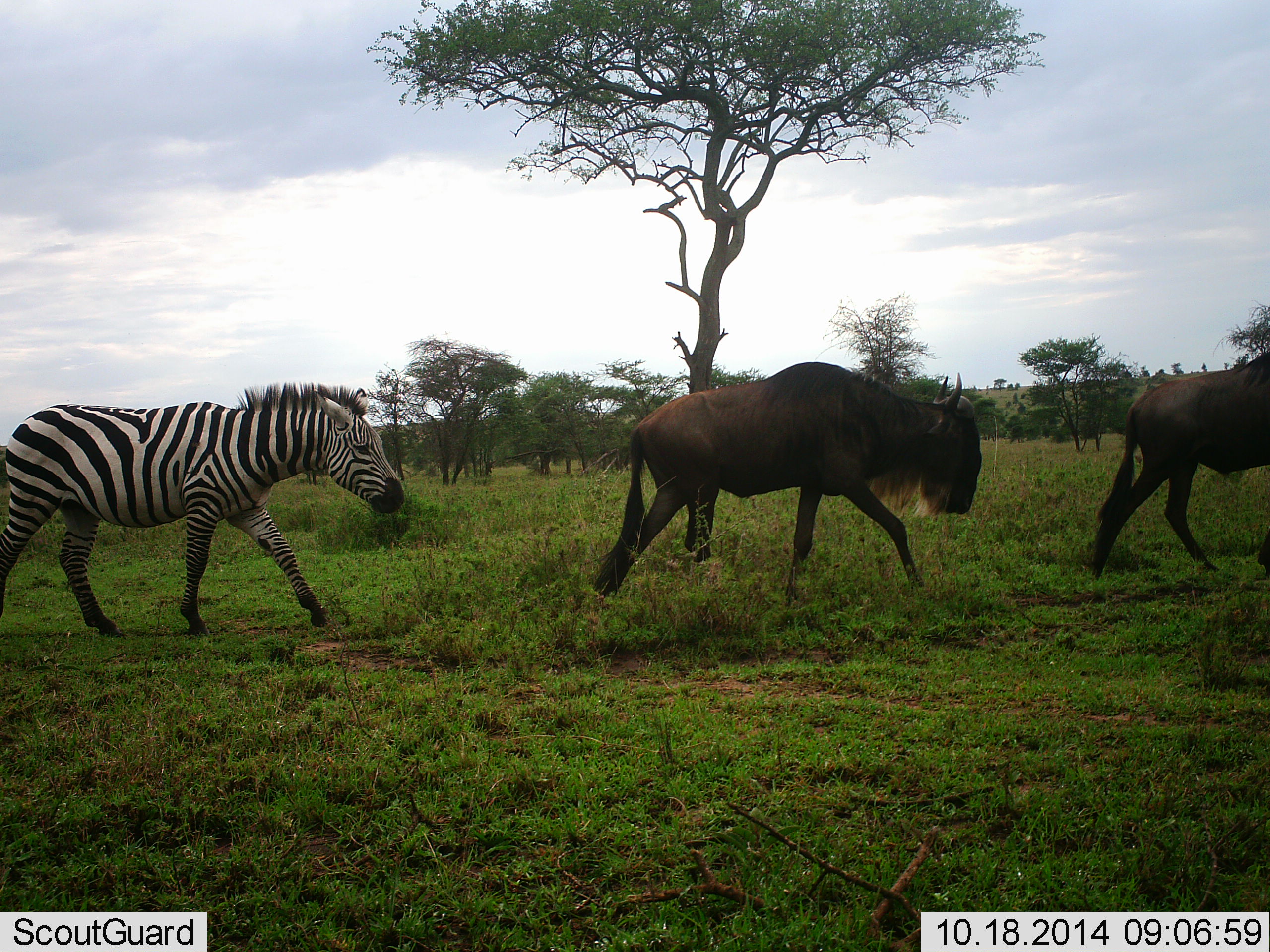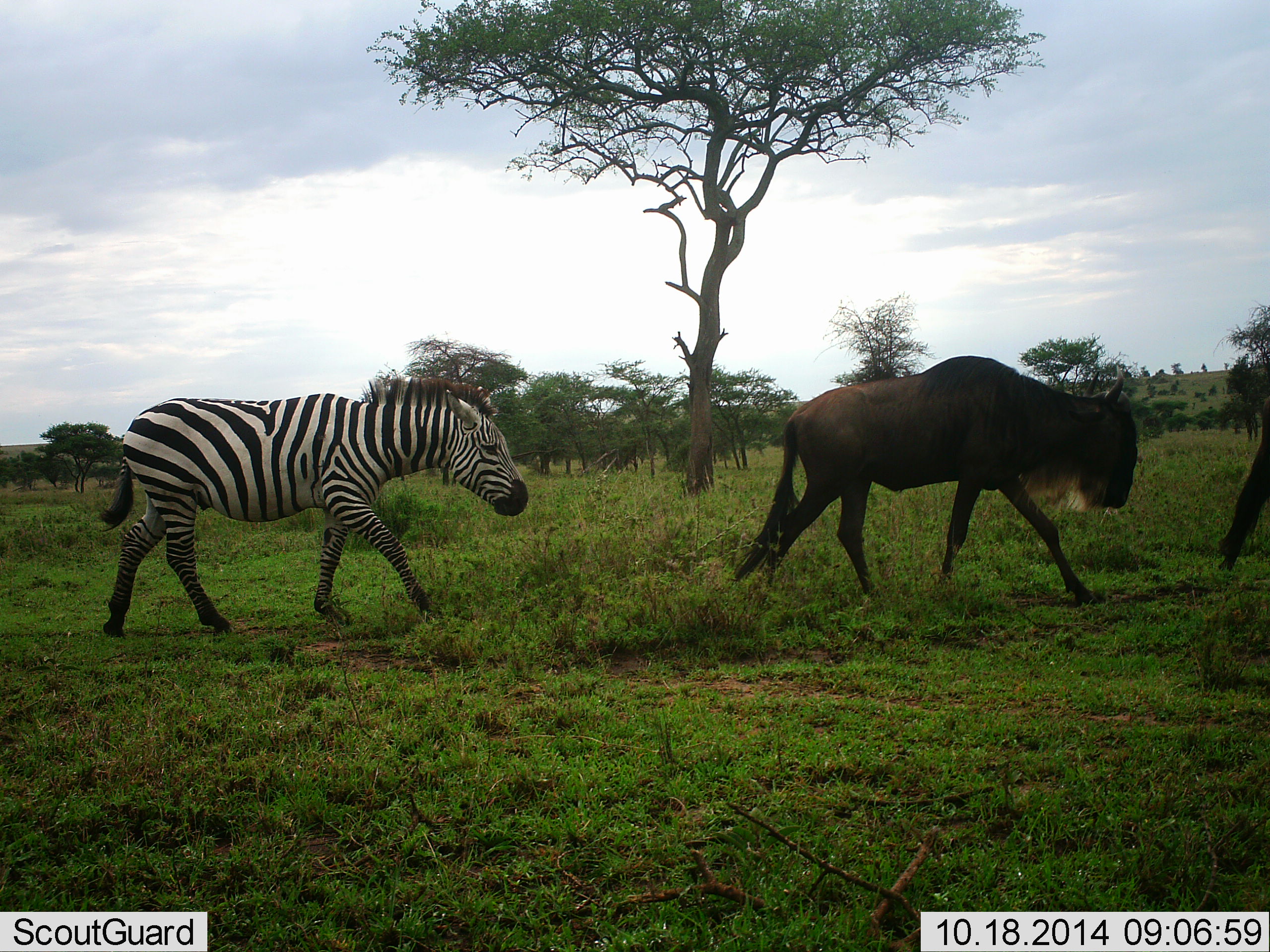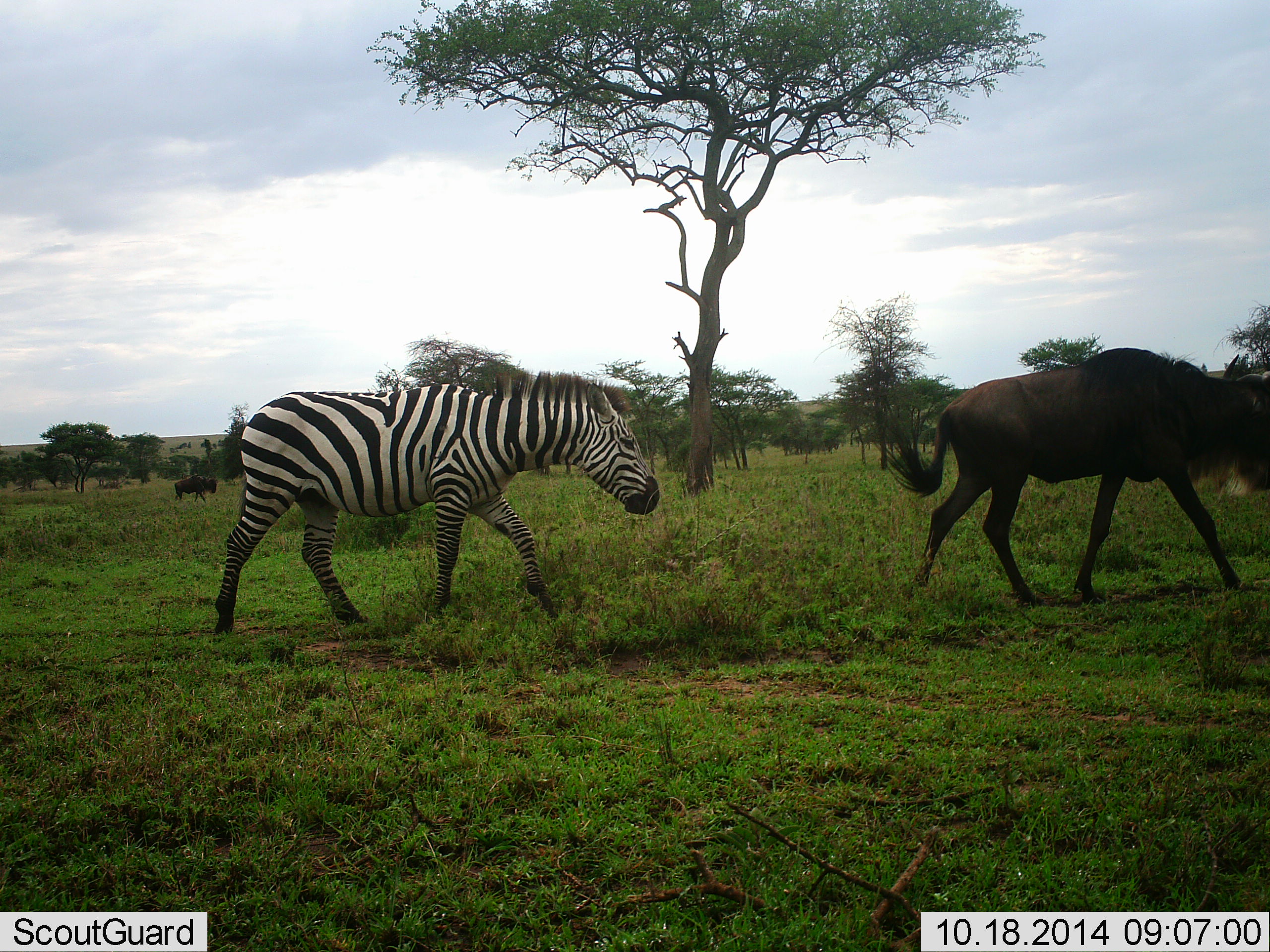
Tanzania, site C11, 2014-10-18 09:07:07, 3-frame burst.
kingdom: Animalia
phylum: Chordata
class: Mammalia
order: Artiodactyla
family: Bovidae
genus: Connochaetes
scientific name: Connochaetes taurinus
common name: blue wildebeest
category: wildebeest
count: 2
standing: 10%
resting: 0%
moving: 100%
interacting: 0%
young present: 0%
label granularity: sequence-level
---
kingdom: Animalia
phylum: Chordata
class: Mammalia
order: Perissodactyla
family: Equidae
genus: Equus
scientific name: Equus quagga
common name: plains zebra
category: zebra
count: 1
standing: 0%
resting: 0%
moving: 100%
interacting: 0%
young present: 0%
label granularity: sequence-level